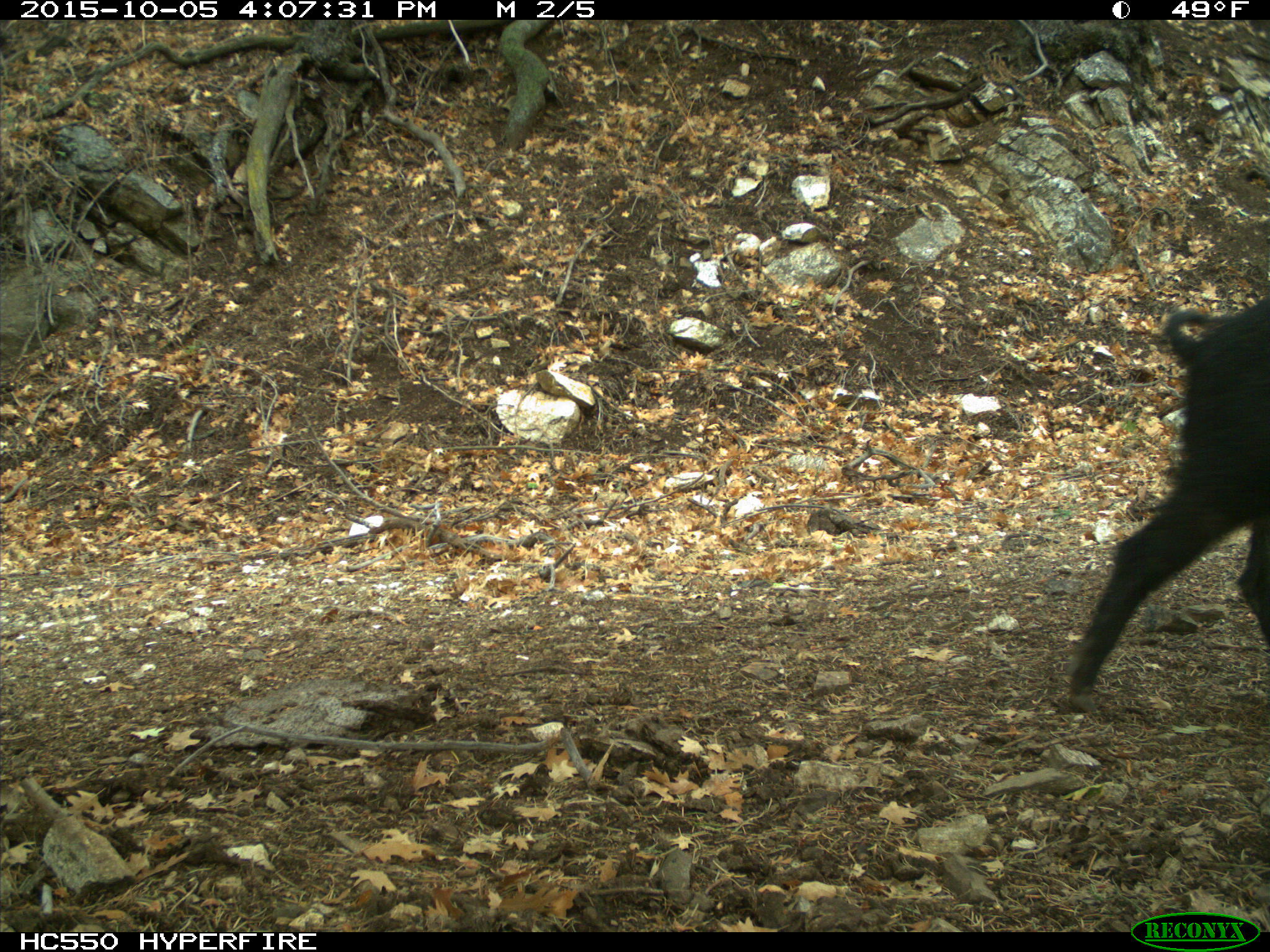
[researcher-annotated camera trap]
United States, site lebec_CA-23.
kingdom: Animalia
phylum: Chordata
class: Mammalia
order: Artiodactyla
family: Suidae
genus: Sus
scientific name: Sus scrofa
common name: wild boar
Sus scrofa (wild boar).